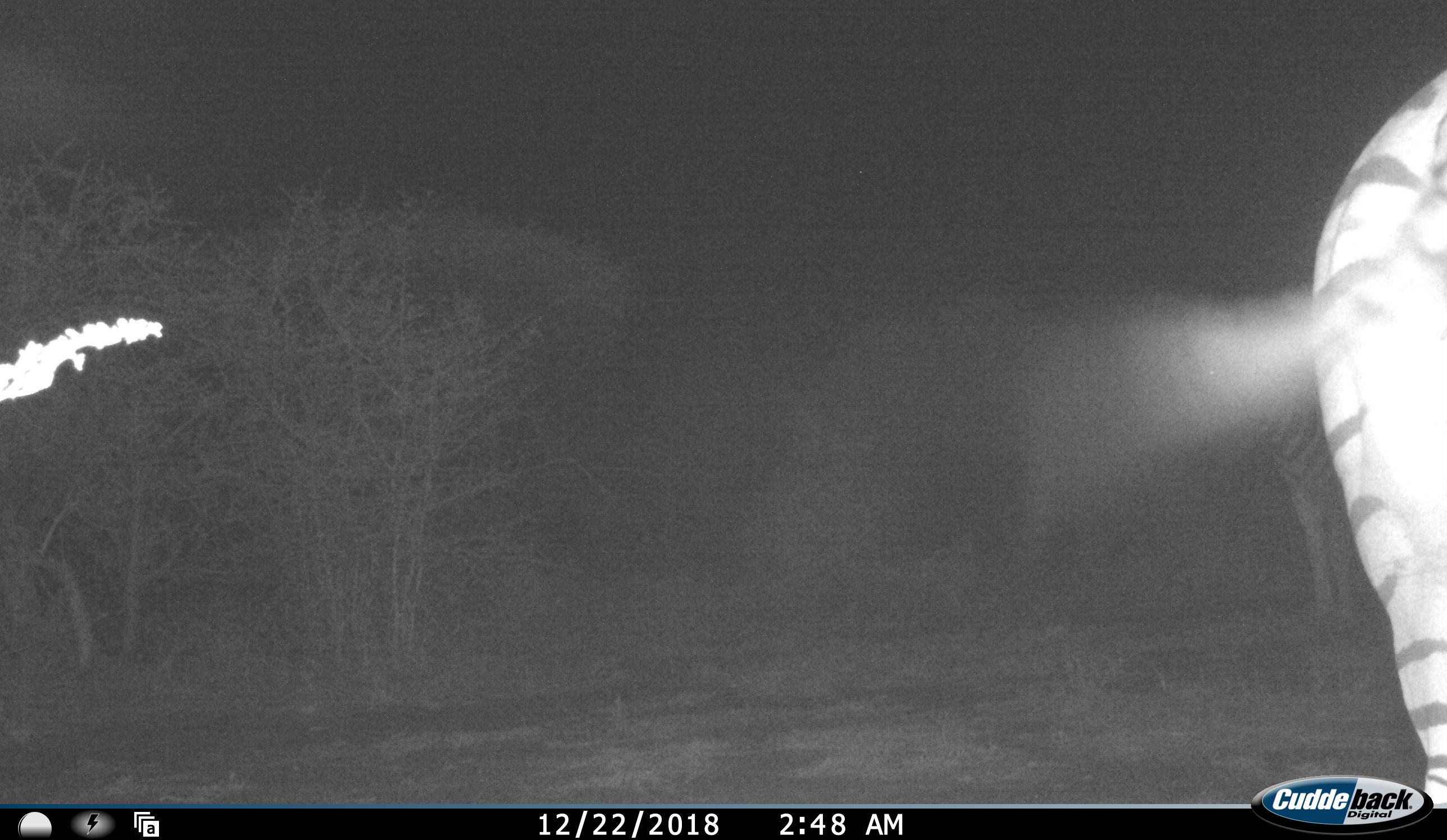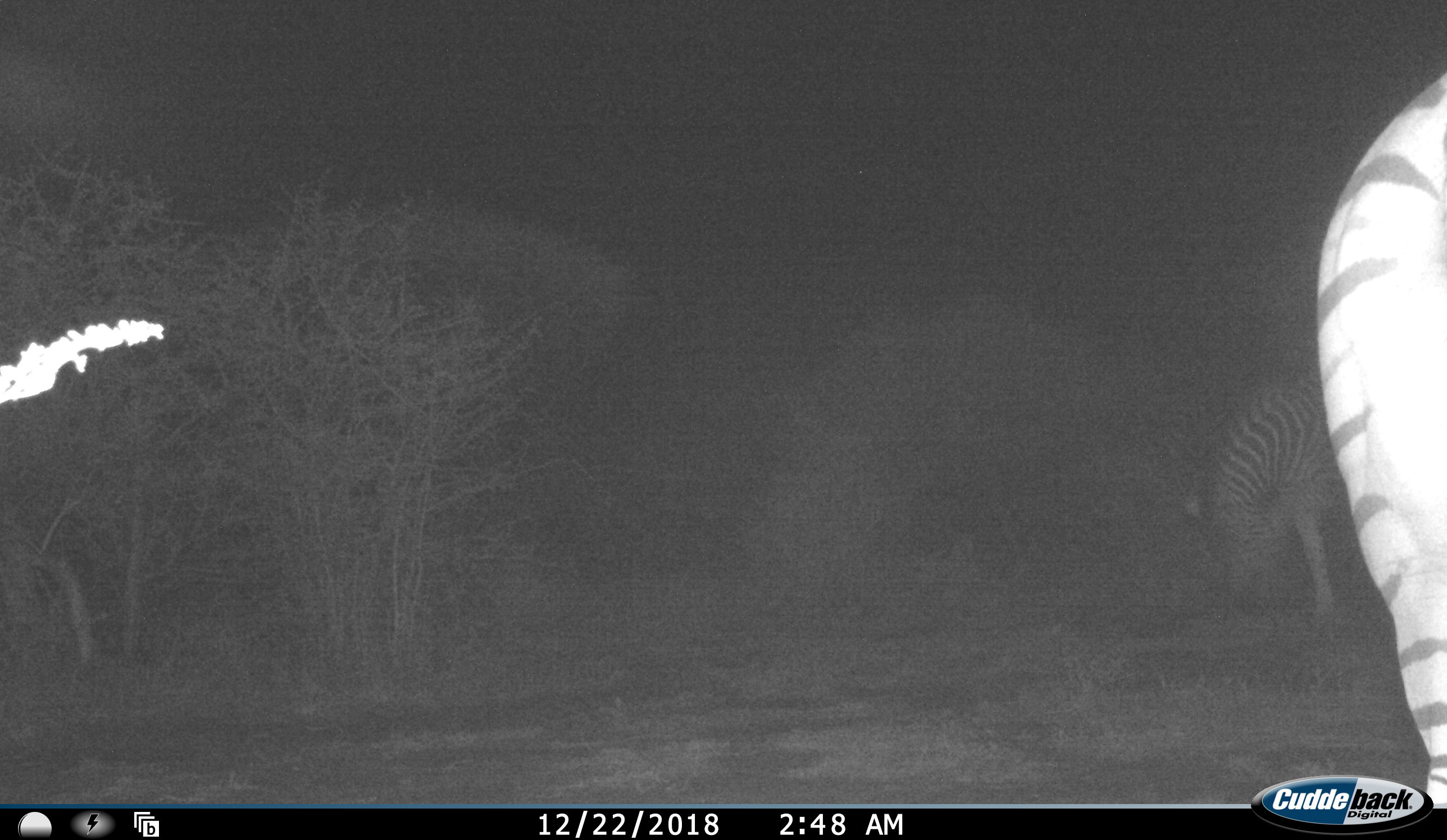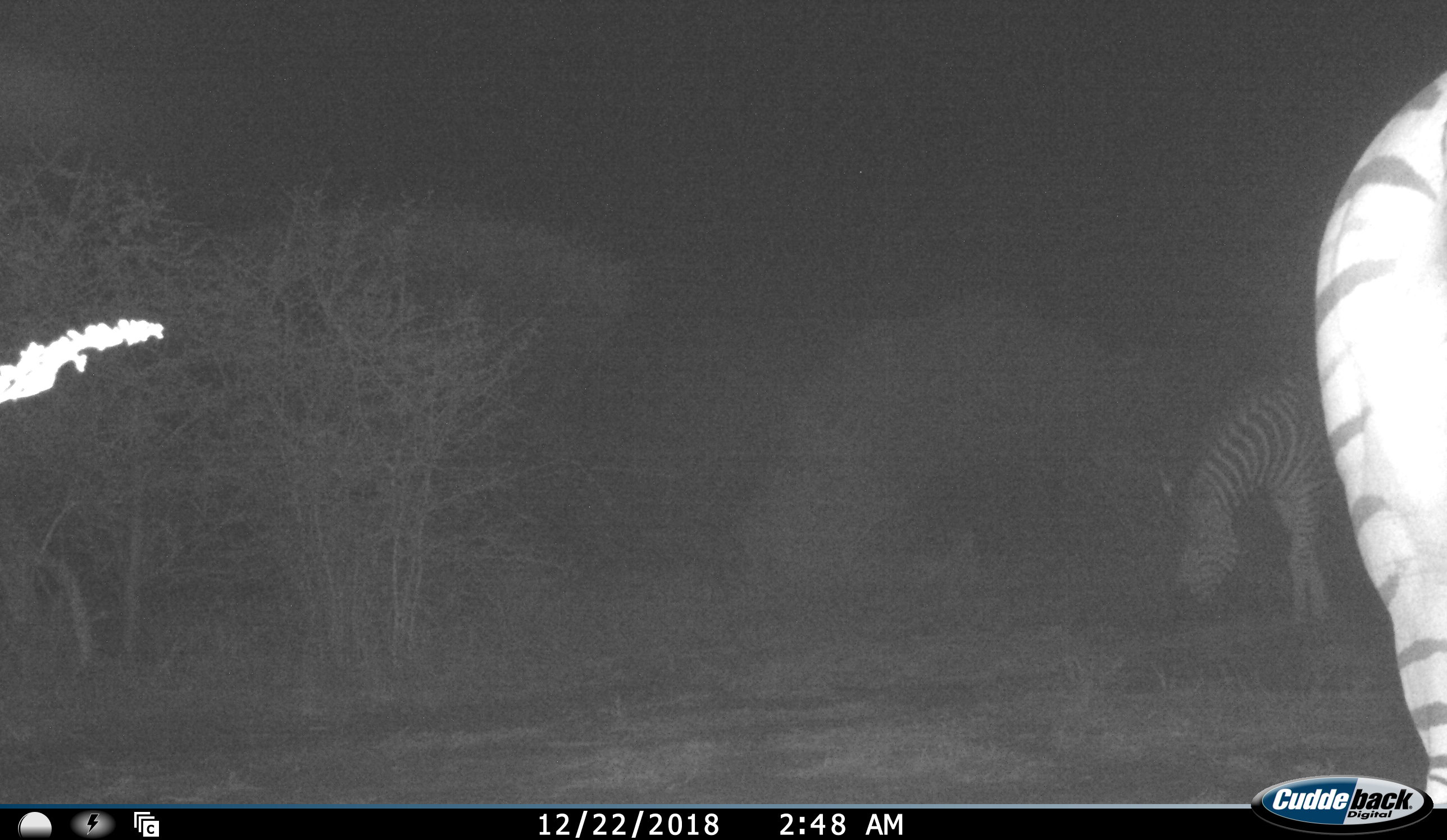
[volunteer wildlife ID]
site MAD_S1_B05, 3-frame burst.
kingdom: Animalia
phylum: Chordata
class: Mammalia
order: Perissodactyla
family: Equidae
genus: Equus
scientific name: Equus quagga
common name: plains zebra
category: zebraplains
Zebraplains (plains zebra) (Equus quagga), count 2. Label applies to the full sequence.